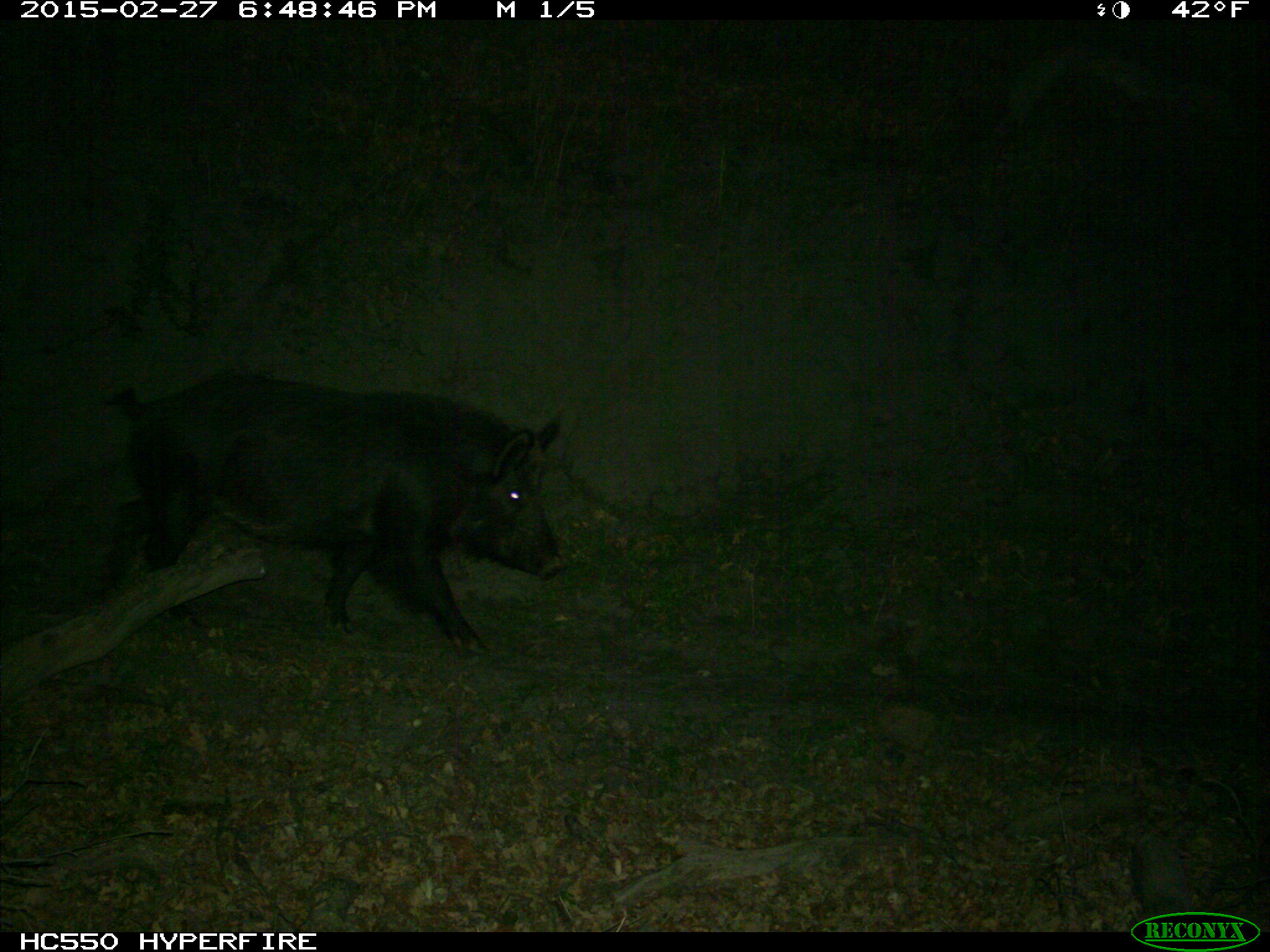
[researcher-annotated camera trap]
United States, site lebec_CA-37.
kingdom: Animalia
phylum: Chordata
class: Mammalia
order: Artiodactyla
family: Suidae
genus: Sus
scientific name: Sus scrofa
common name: wild boar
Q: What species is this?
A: Sus scrofa (wild boar).